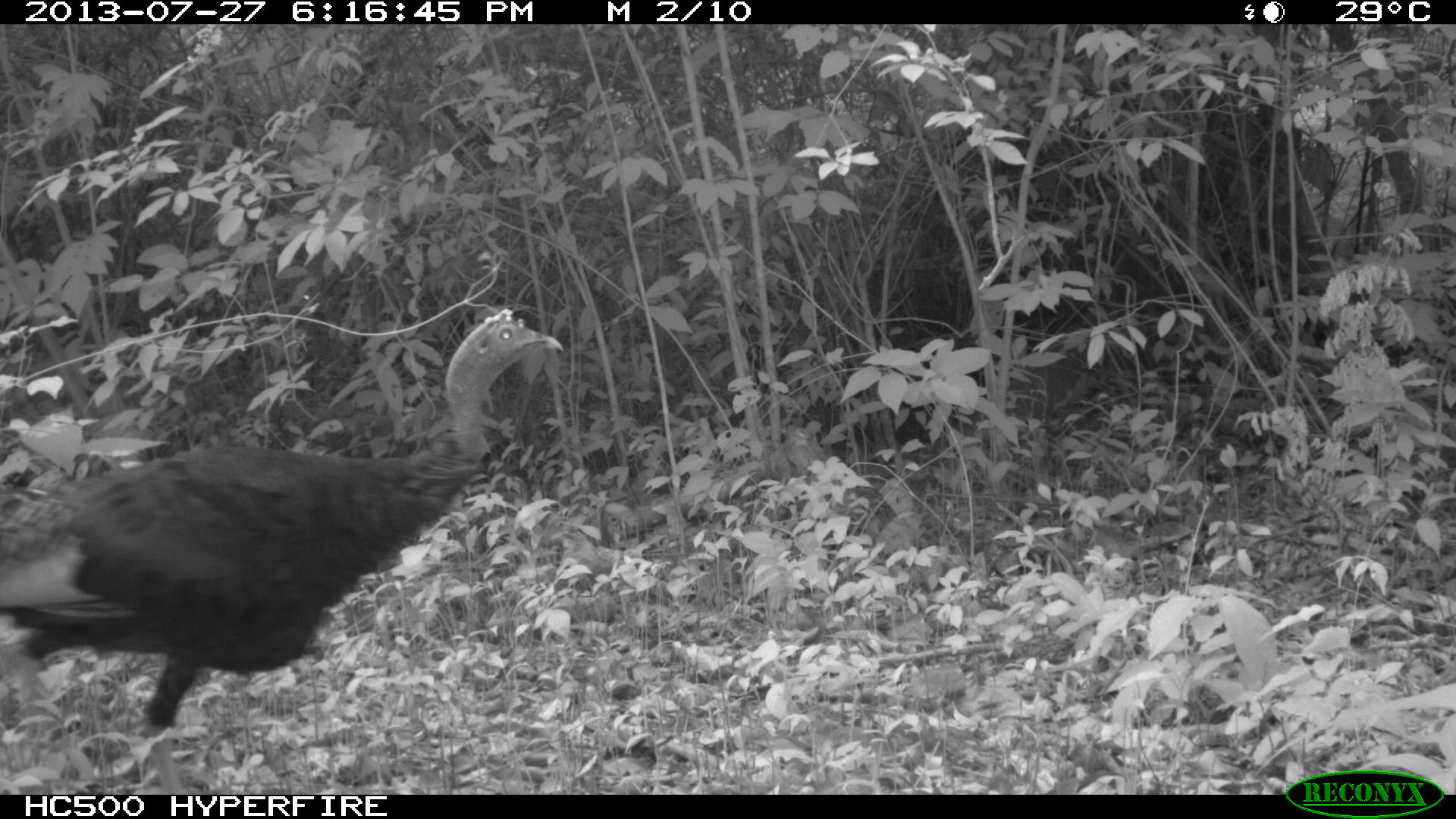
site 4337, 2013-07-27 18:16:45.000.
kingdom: Animalia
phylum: Chordata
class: Aves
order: Galliformes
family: Phasianidae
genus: Meleagris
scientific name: Meleagris ocellata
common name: ocellated turkey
Meleagris ocellata (ocellated turkey), count 1.